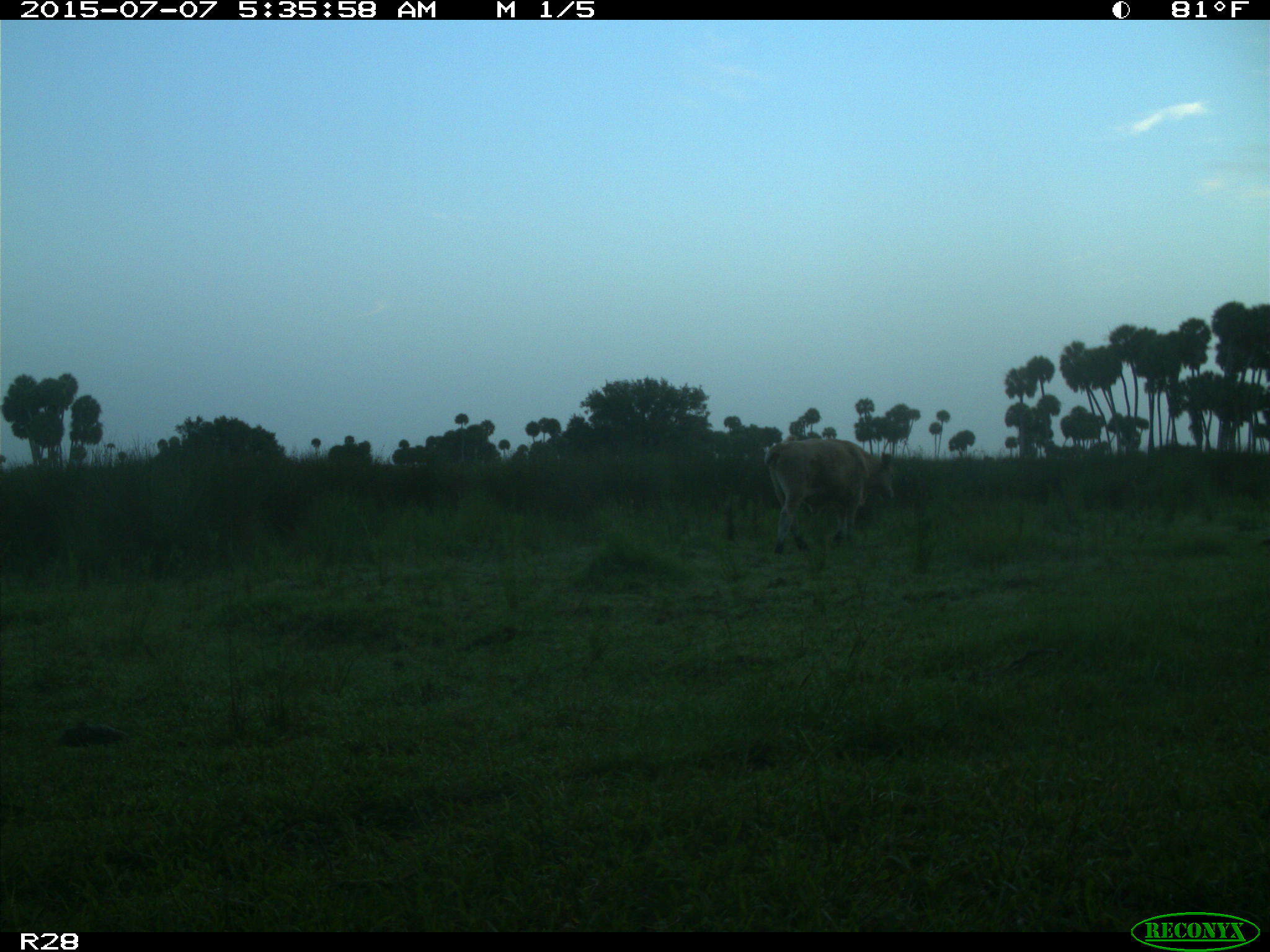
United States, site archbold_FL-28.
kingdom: Animalia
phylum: Chordata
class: Mammalia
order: Artiodactyla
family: Bovidae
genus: Bos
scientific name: Bos taurus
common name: domestic cow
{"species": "Bos taurus (domestic cow)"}